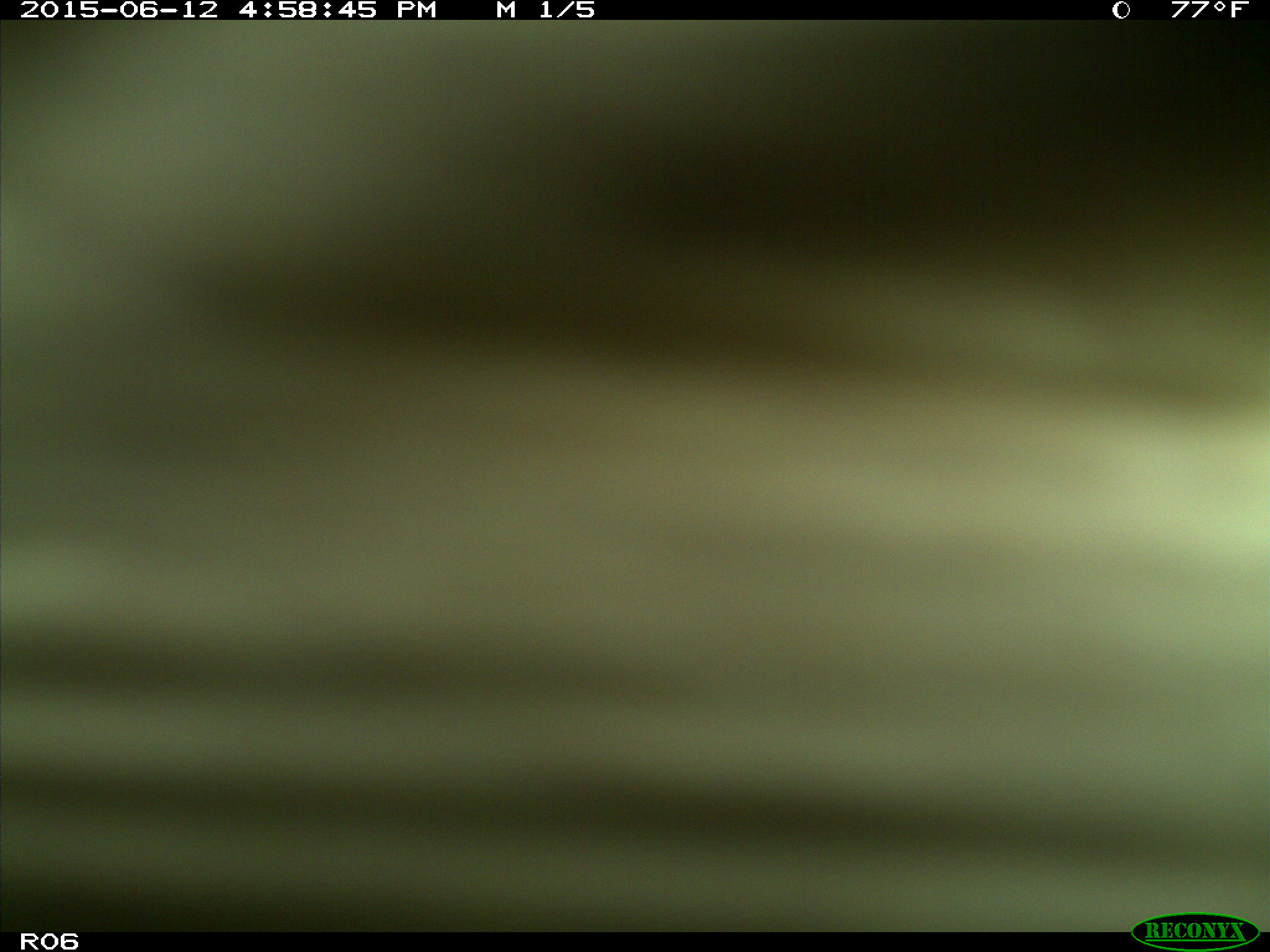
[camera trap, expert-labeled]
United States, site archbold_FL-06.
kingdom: Animalia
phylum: Chordata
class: Mammalia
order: Artiodactyla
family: Bovidae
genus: Bos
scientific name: Bos taurus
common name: domestic cow